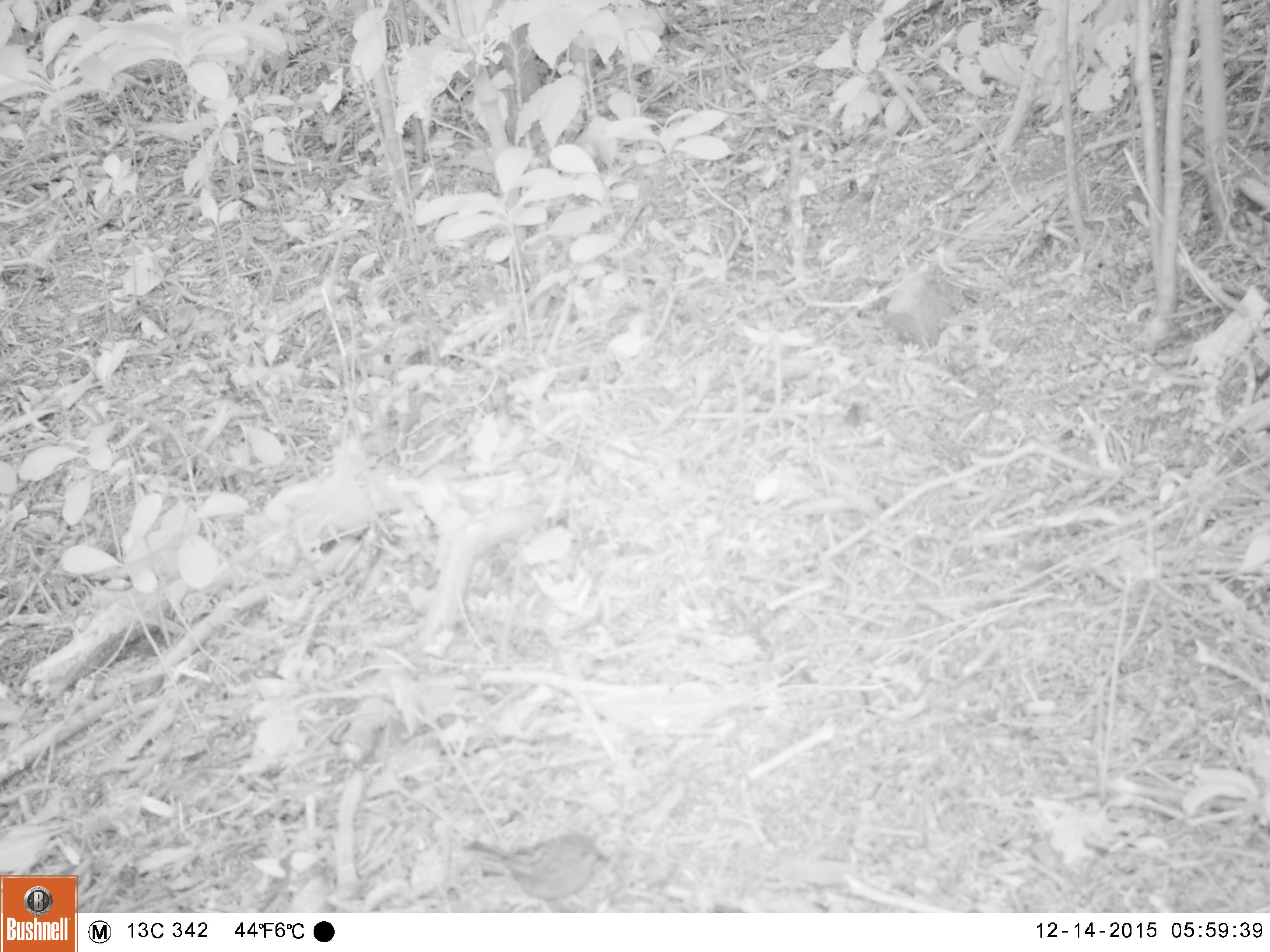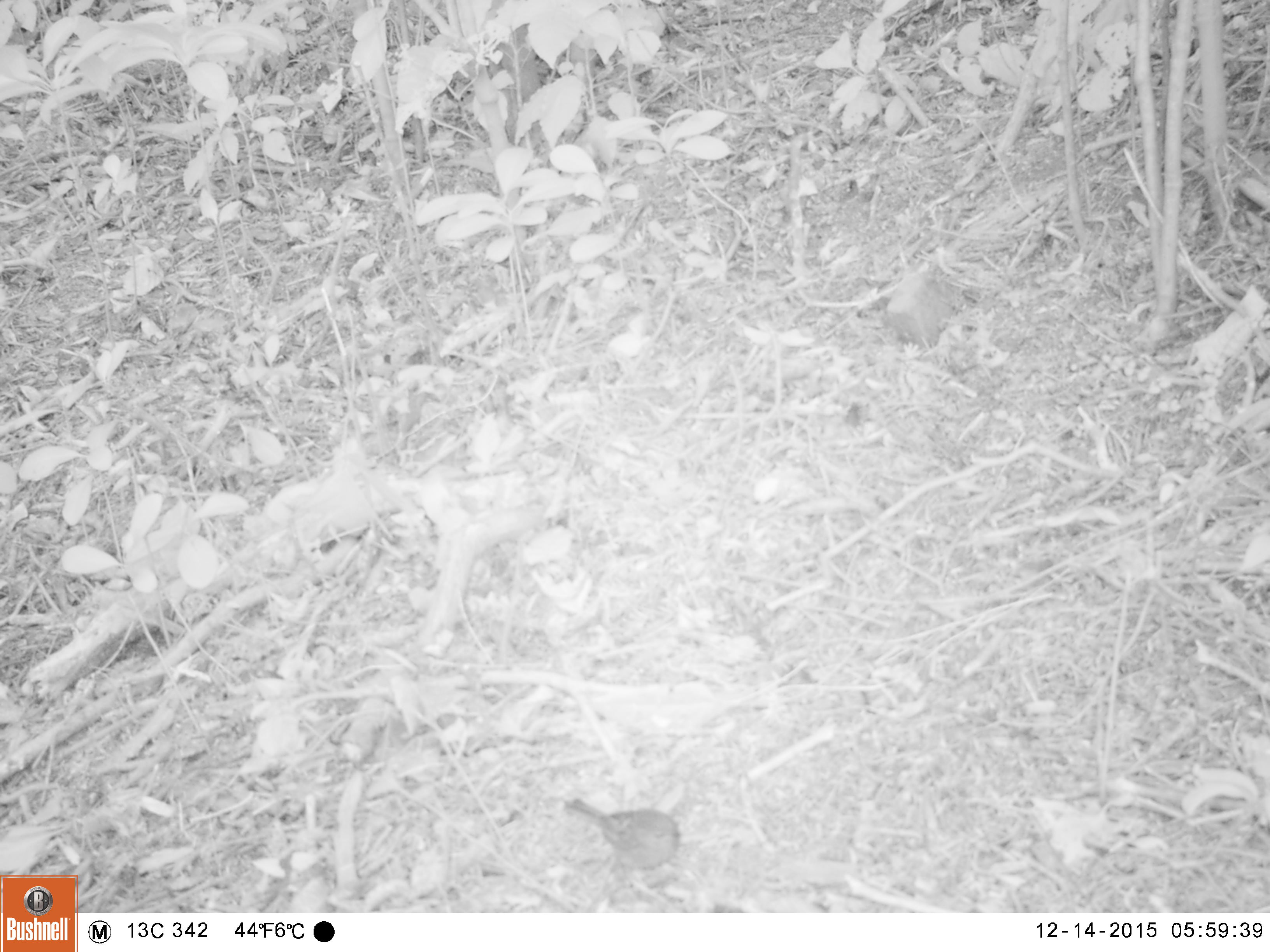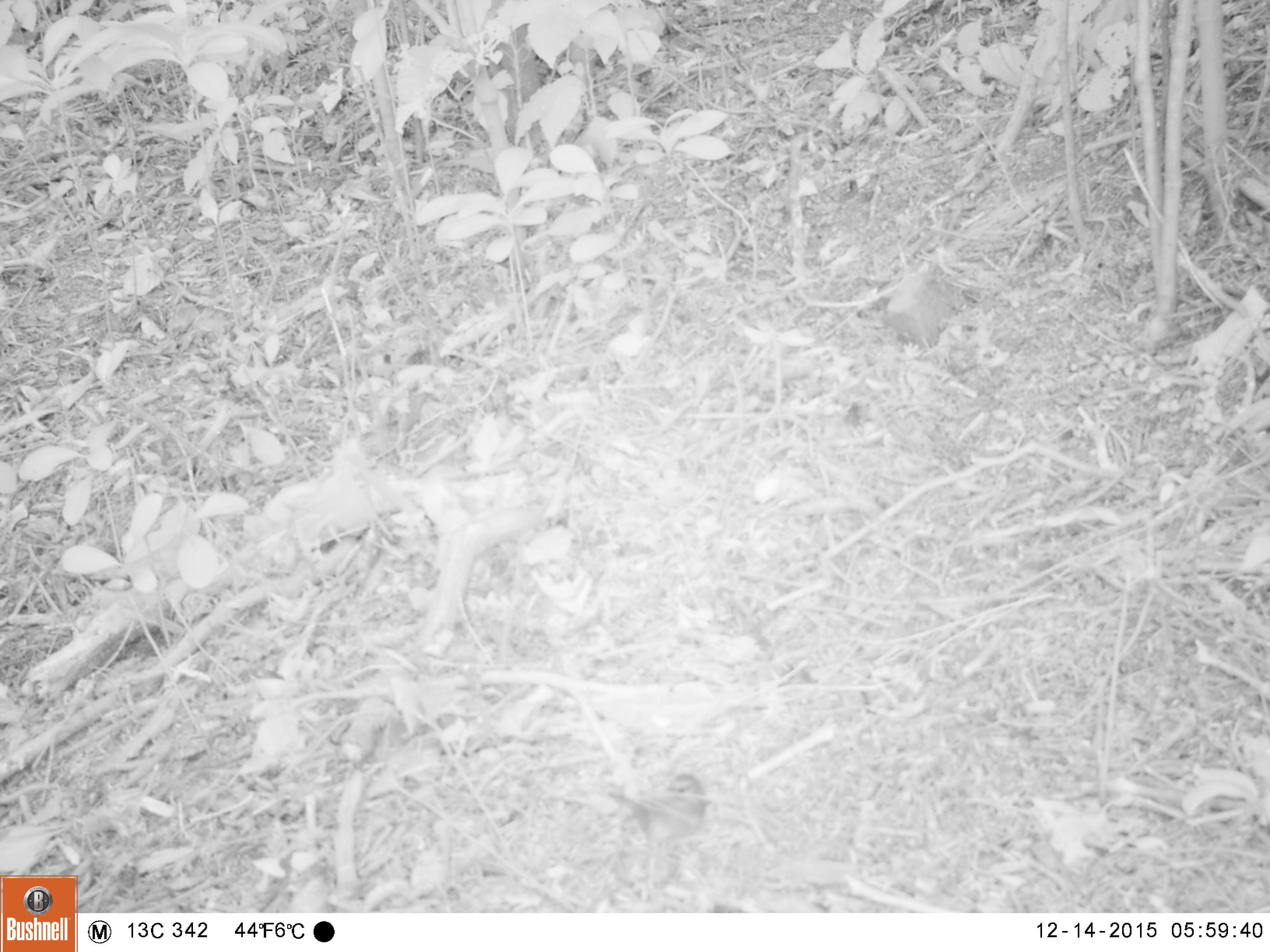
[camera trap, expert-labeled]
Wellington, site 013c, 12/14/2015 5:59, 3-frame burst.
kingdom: Animalia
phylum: Chordata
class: Aves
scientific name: Aves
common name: bird